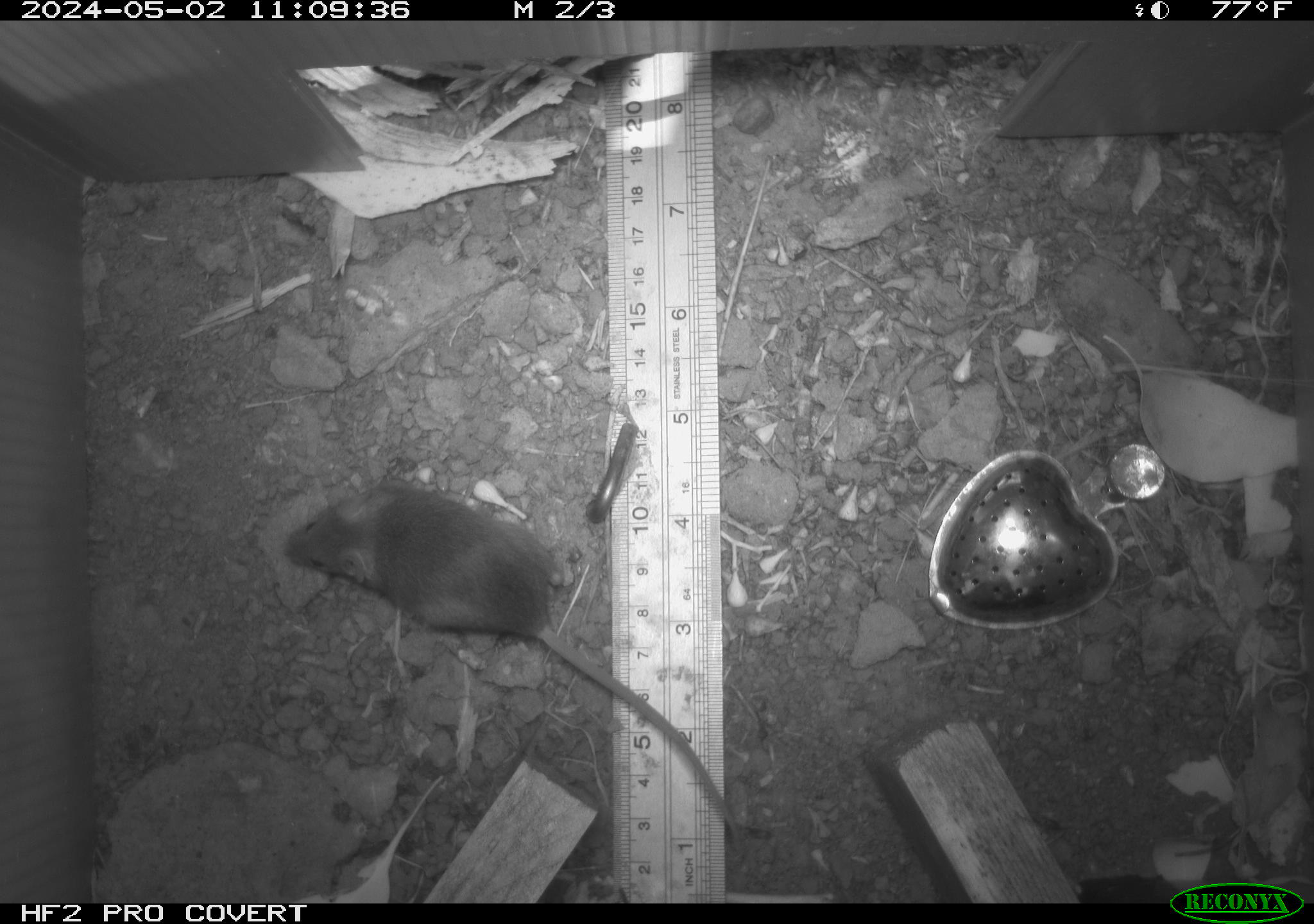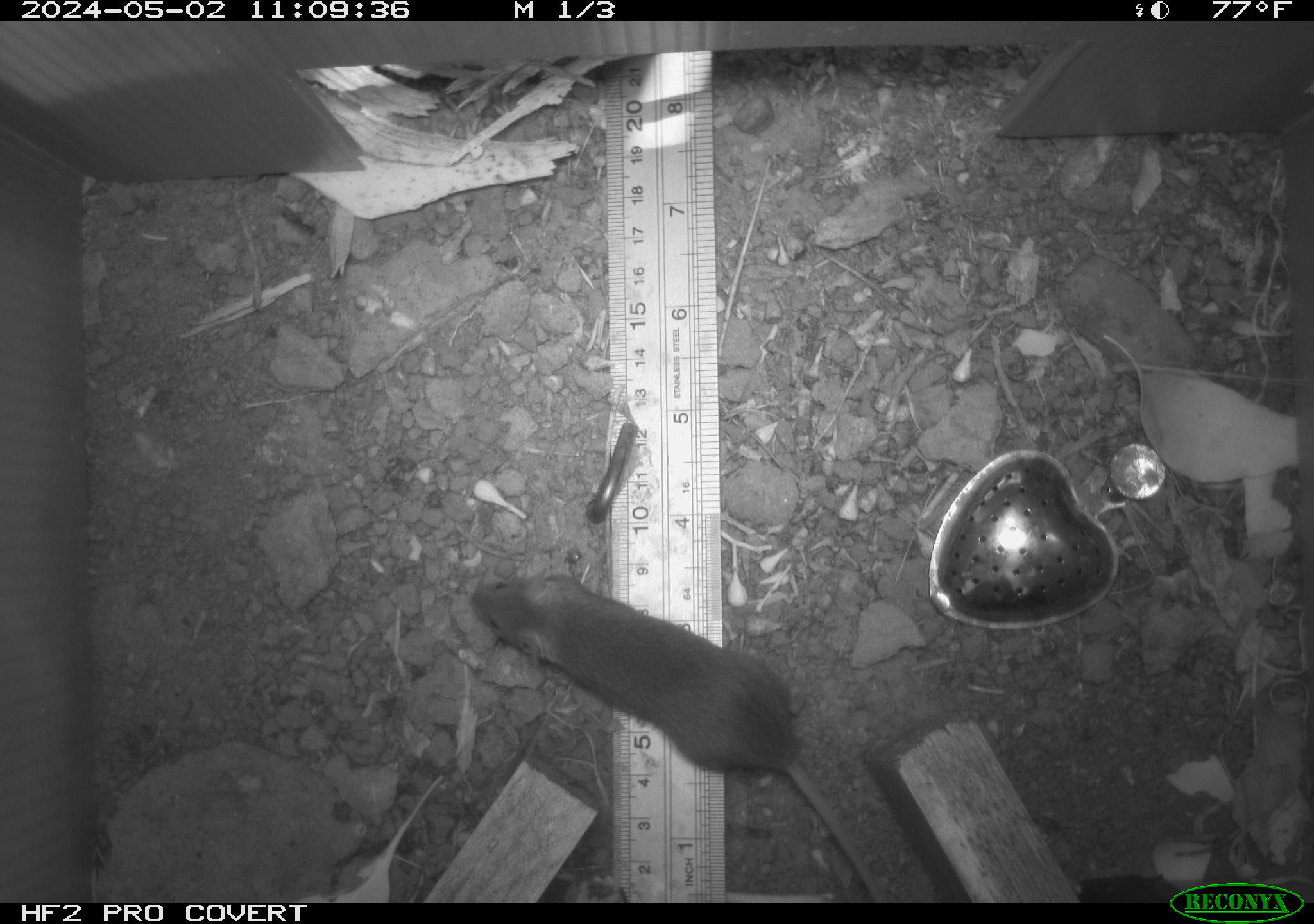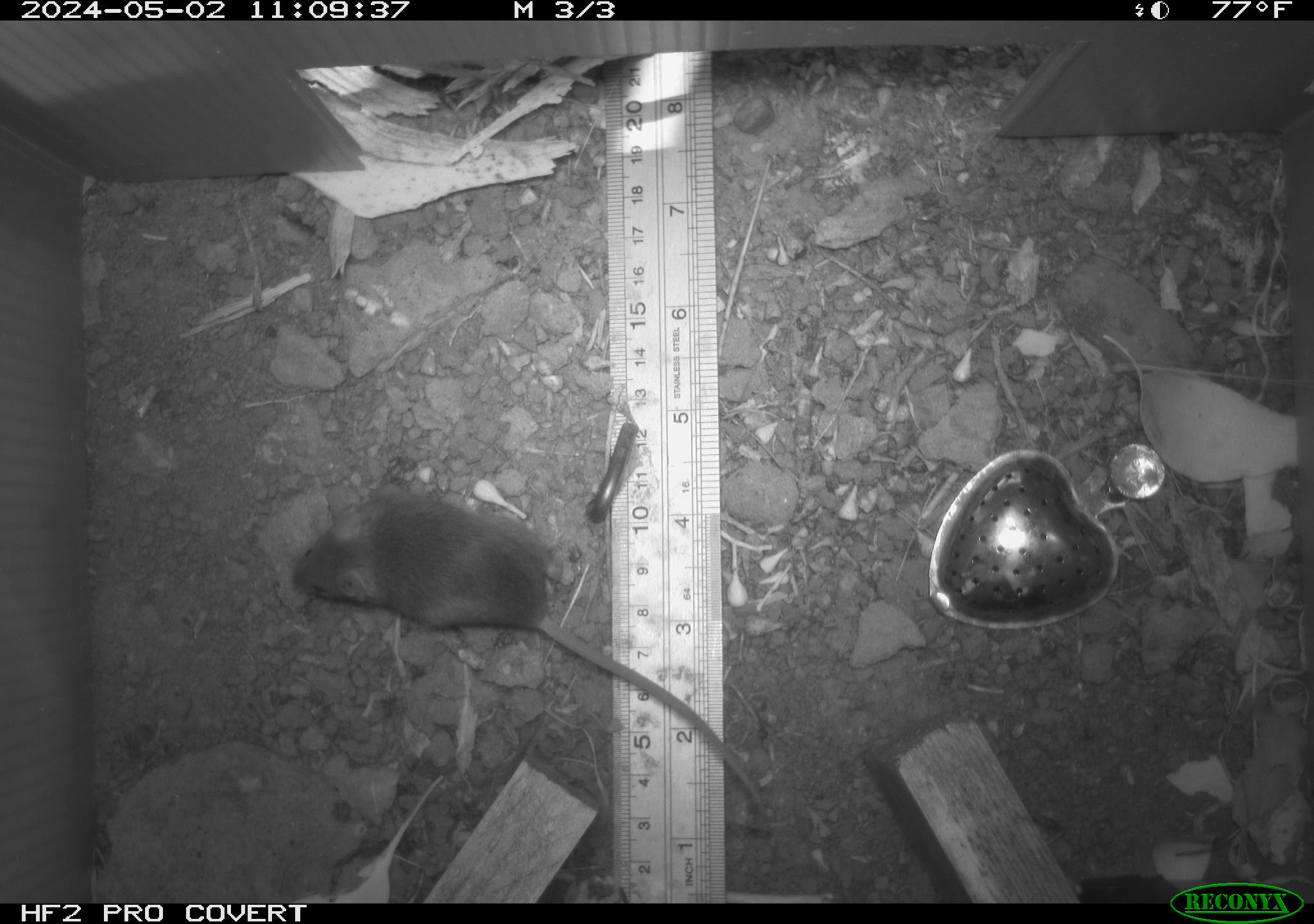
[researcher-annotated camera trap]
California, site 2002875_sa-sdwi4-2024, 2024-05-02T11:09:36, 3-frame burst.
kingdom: Animalia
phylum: Chordata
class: Mammalia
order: Rodentia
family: Muridae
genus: Mus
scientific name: Mus musculus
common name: house mouse